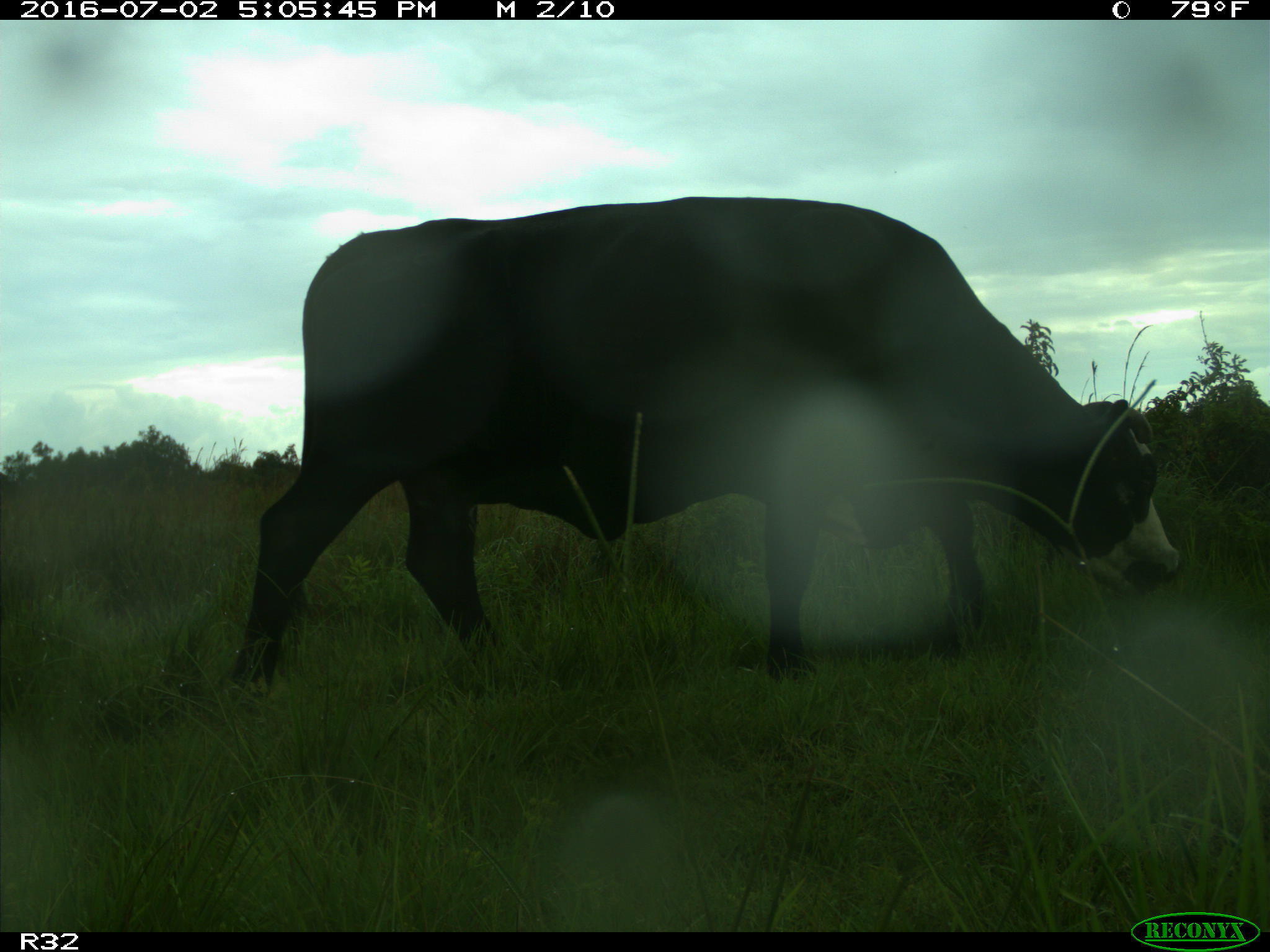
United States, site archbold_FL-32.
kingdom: Animalia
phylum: Chordata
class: Mammalia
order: Artiodactyla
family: Bovidae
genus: Bos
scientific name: Bos taurus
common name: domestic cow